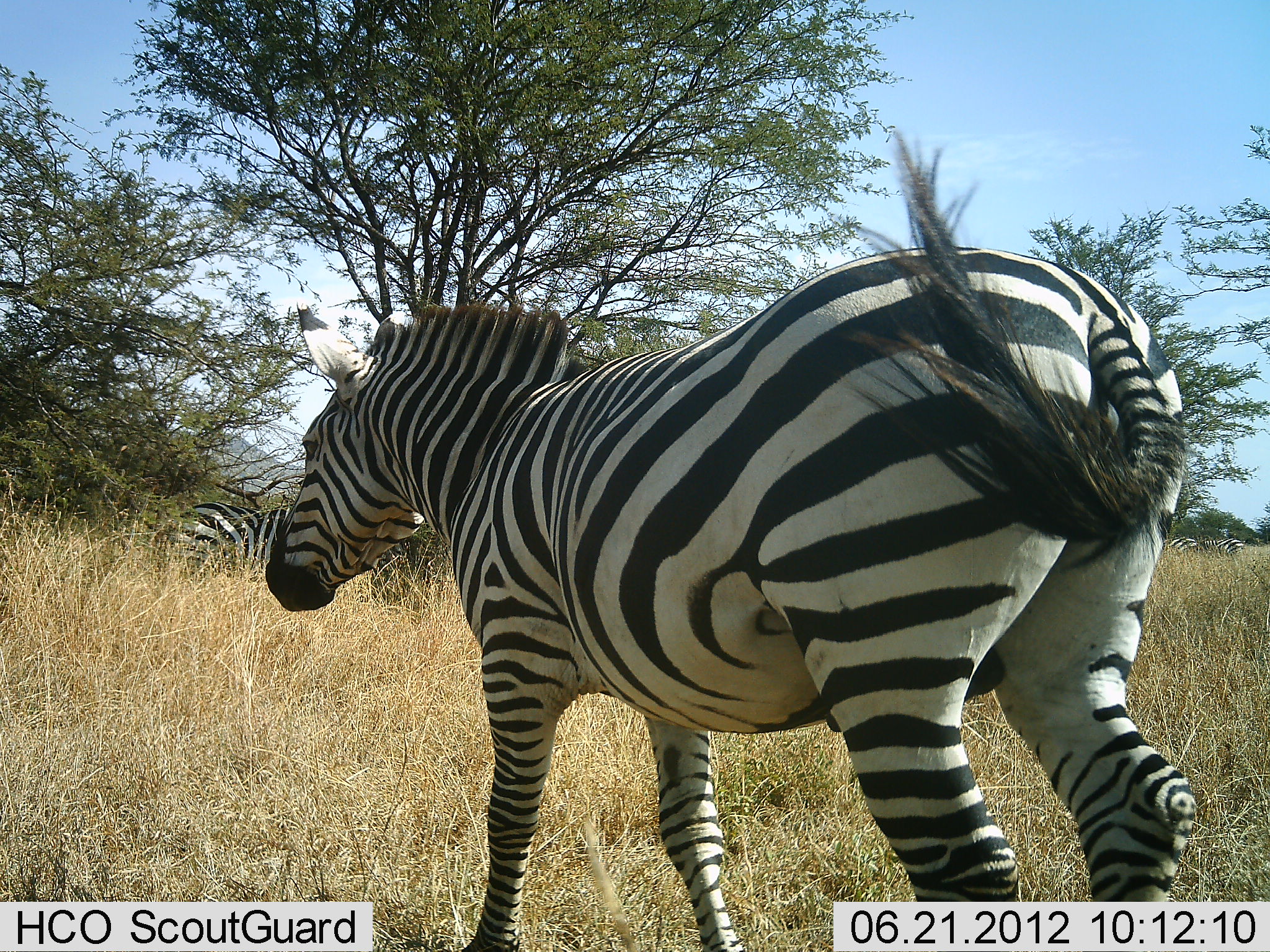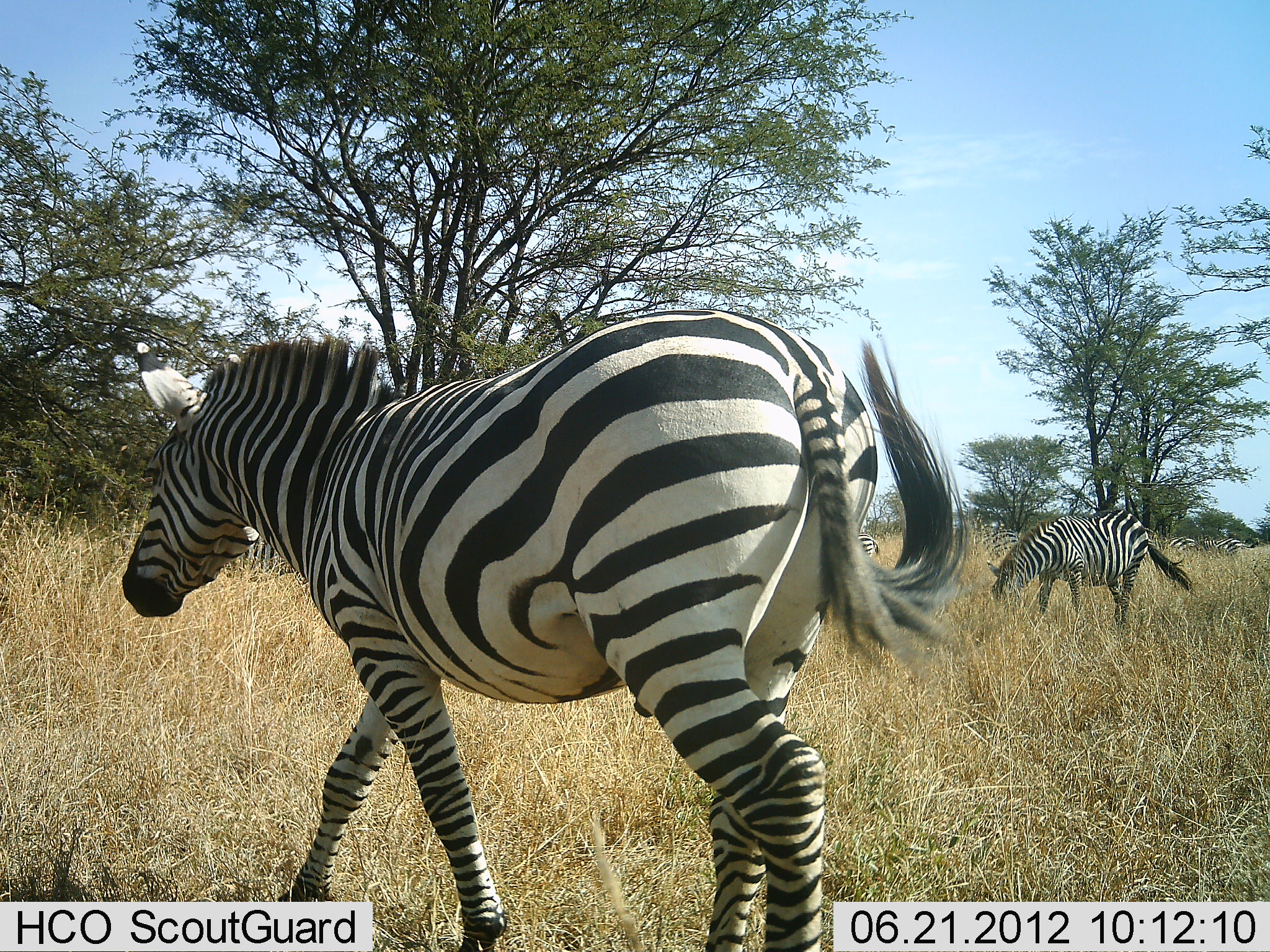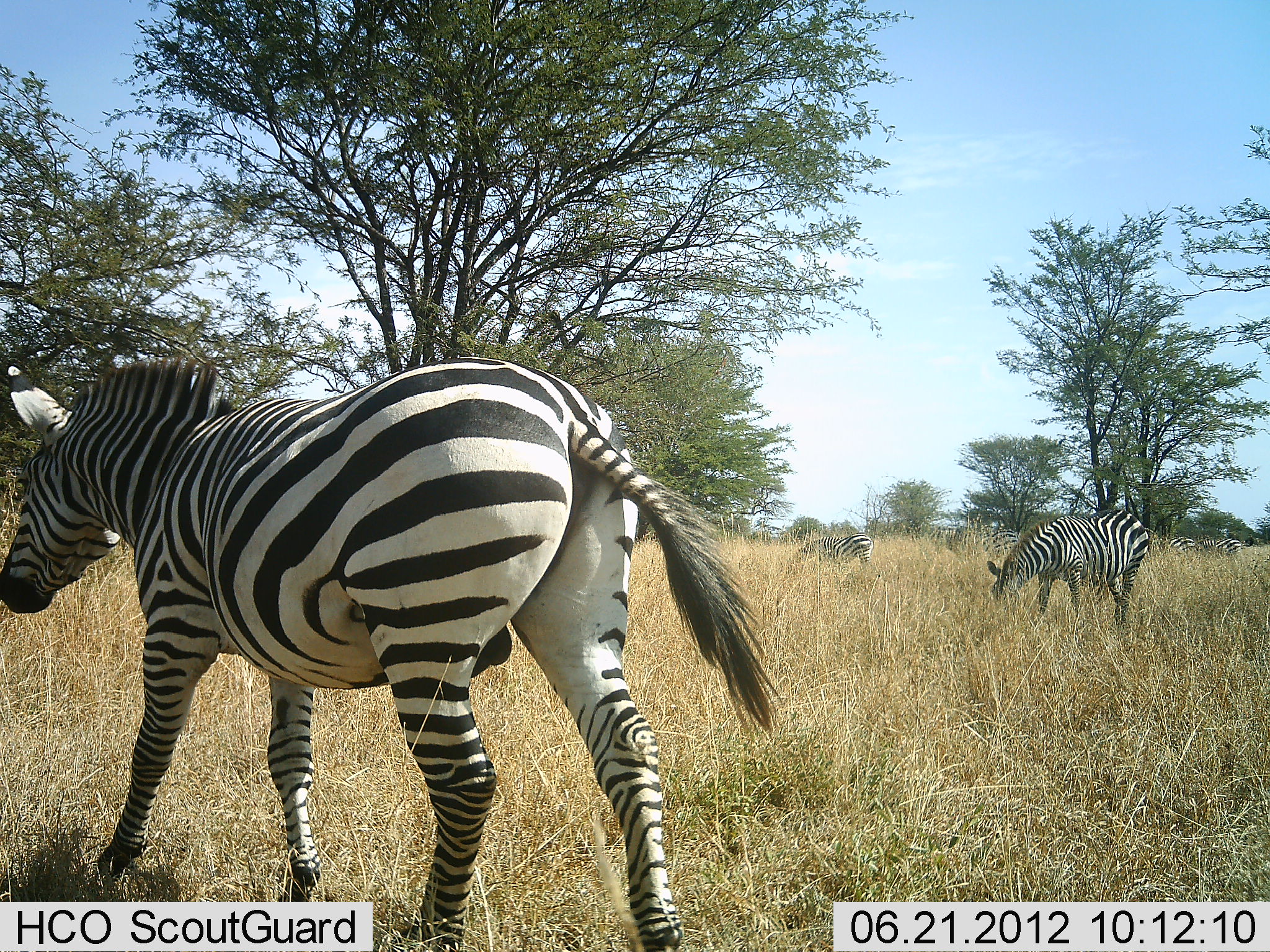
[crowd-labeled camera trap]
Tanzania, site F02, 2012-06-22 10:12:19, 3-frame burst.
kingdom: Animalia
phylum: Chordata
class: Mammalia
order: Perissodactyla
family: Equidae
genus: Equus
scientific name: Equus quagga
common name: plains zebra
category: zebra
Zebra (plains zebra) (Equus quagga), count 6. Behavior (volunteer vote fractions): standing 40%, resting 0%, moving 100%, interacting 10%. Young present (vote fraction): 0%. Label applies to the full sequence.